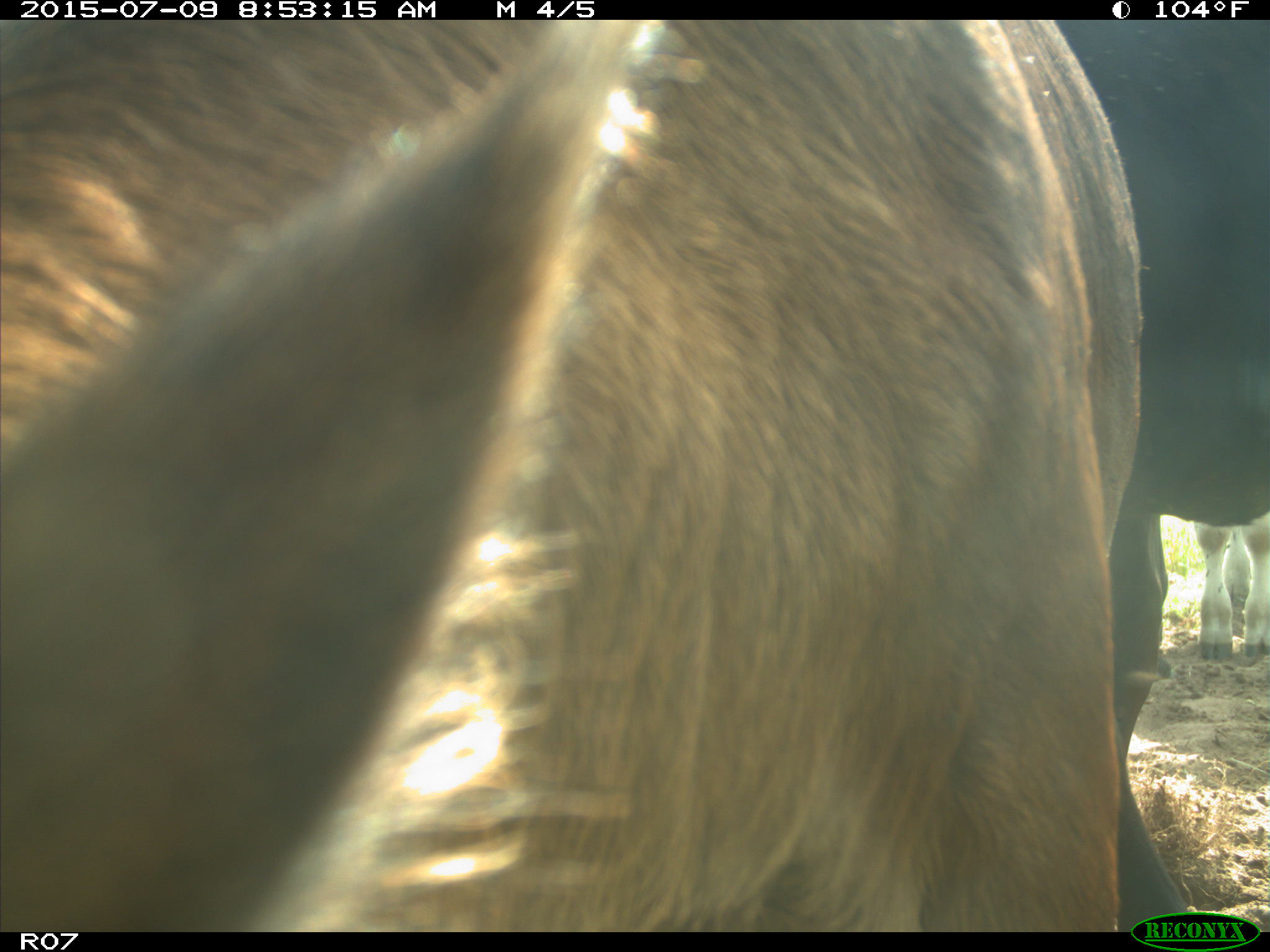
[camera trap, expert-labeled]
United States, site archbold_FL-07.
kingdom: Animalia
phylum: Chordata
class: Mammalia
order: Artiodactyla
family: Bovidae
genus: Bos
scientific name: Bos taurus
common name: domestic cow